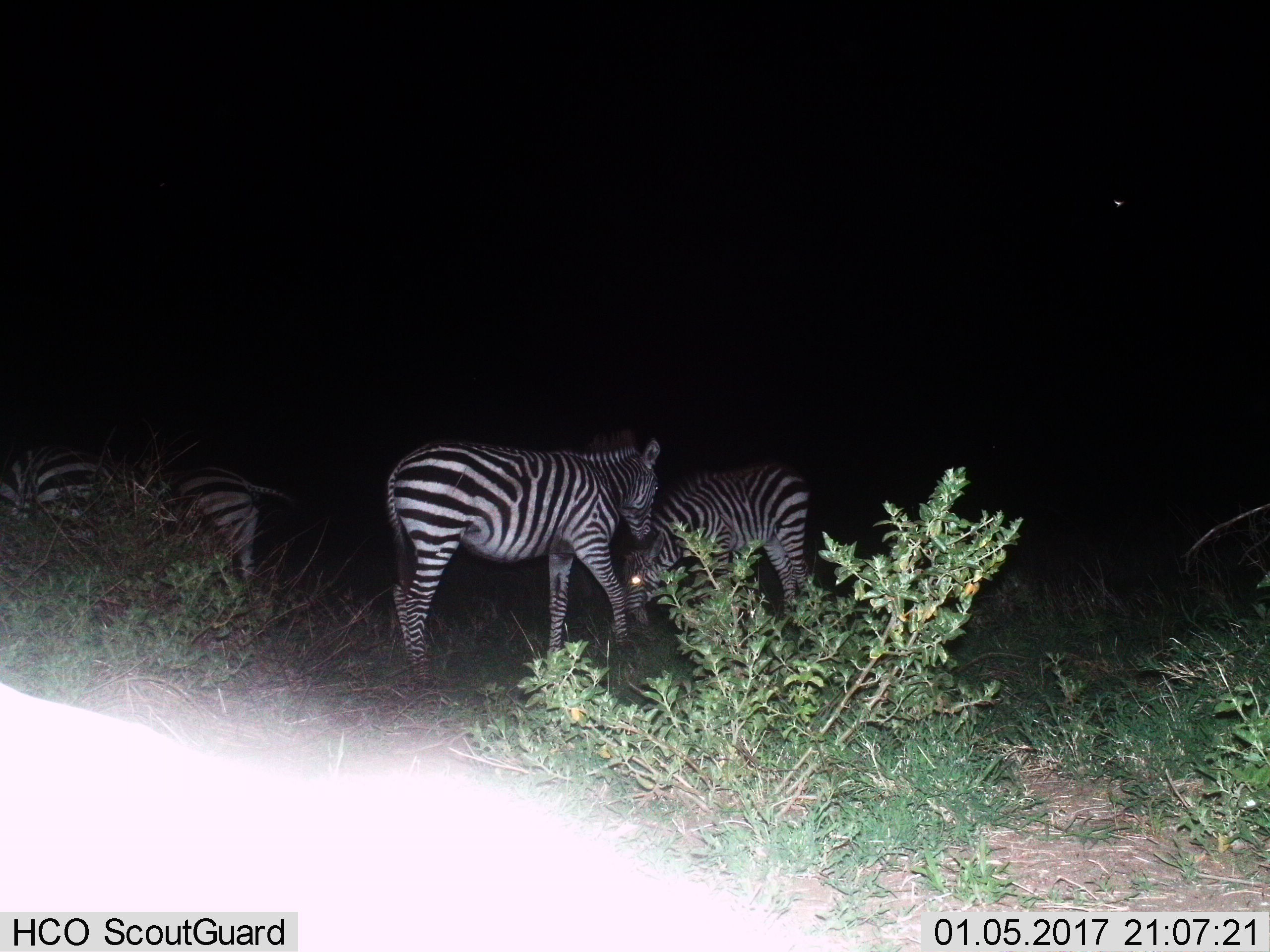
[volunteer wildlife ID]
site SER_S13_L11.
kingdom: Animalia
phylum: Chordata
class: Mammalia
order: Perissodactyla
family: Equidae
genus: Equus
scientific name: Equus quagga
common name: plains zebra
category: zebraplains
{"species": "zebraplains (plains zebra) (Equus quagga)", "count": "4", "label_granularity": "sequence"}